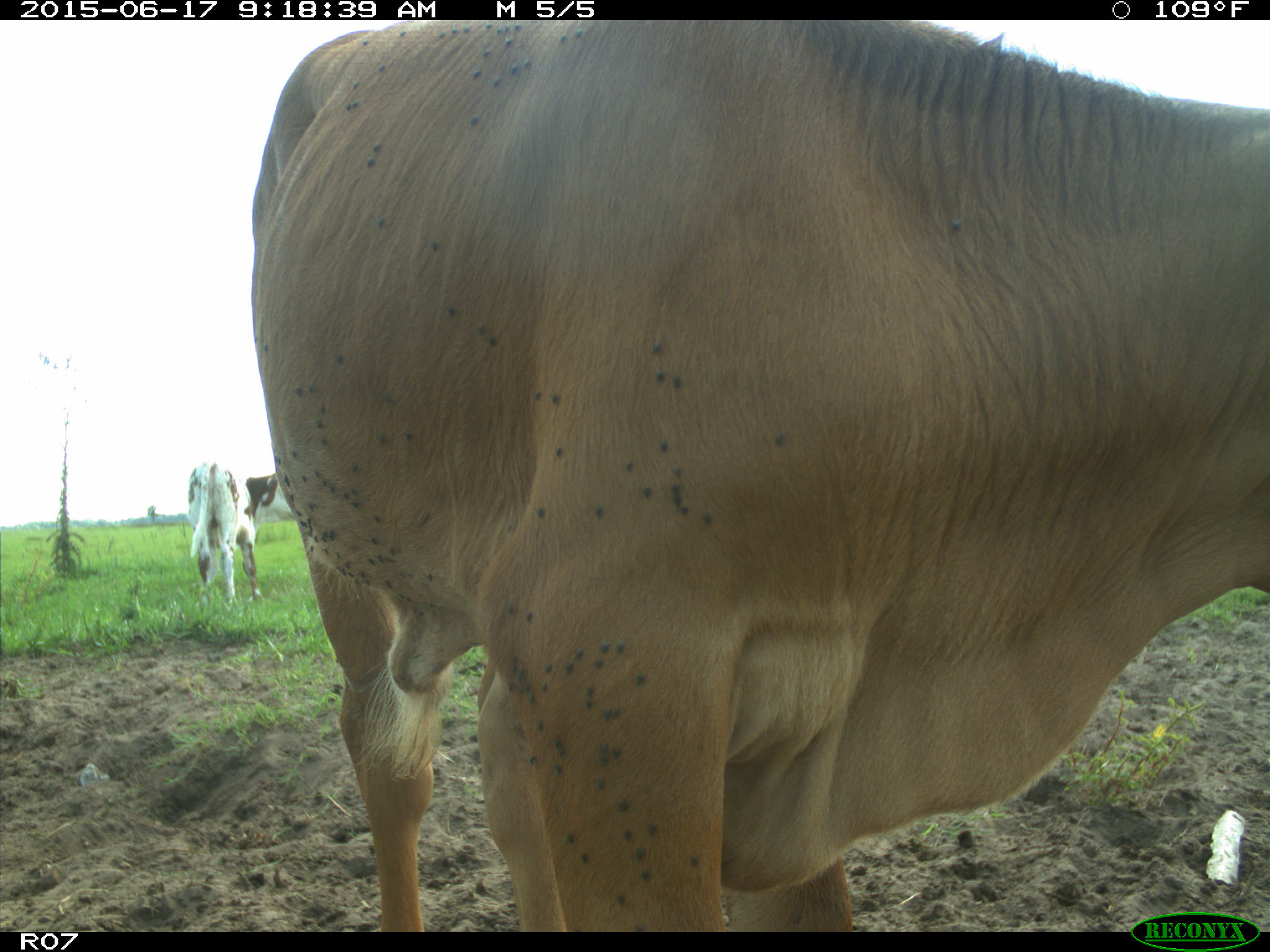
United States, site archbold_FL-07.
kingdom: Animalia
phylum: Chordata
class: Mammalia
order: Artiodactyla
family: Bovidae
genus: Bos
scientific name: Bos taurus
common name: domestic cow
Bos taurus (domestic cow).